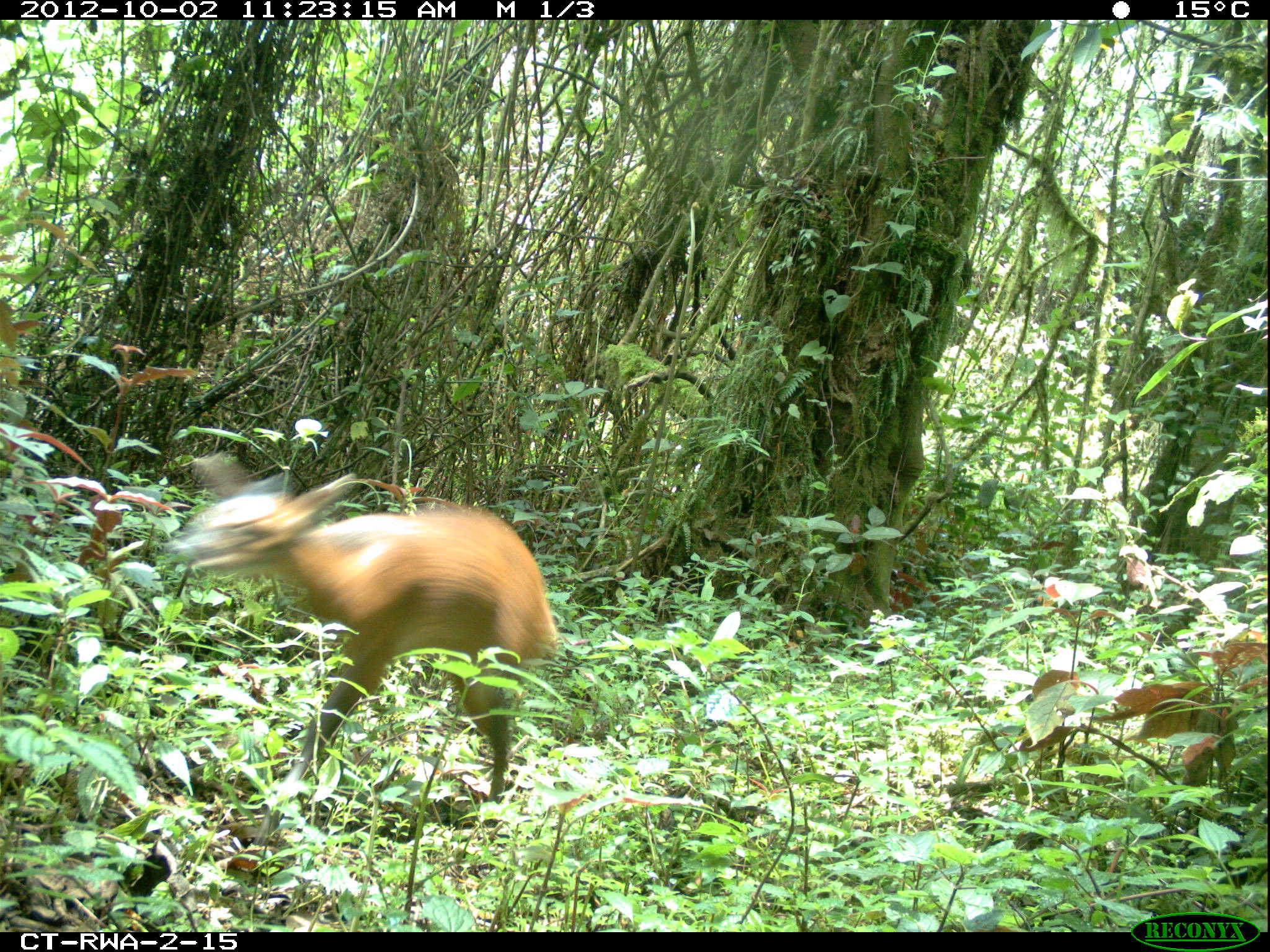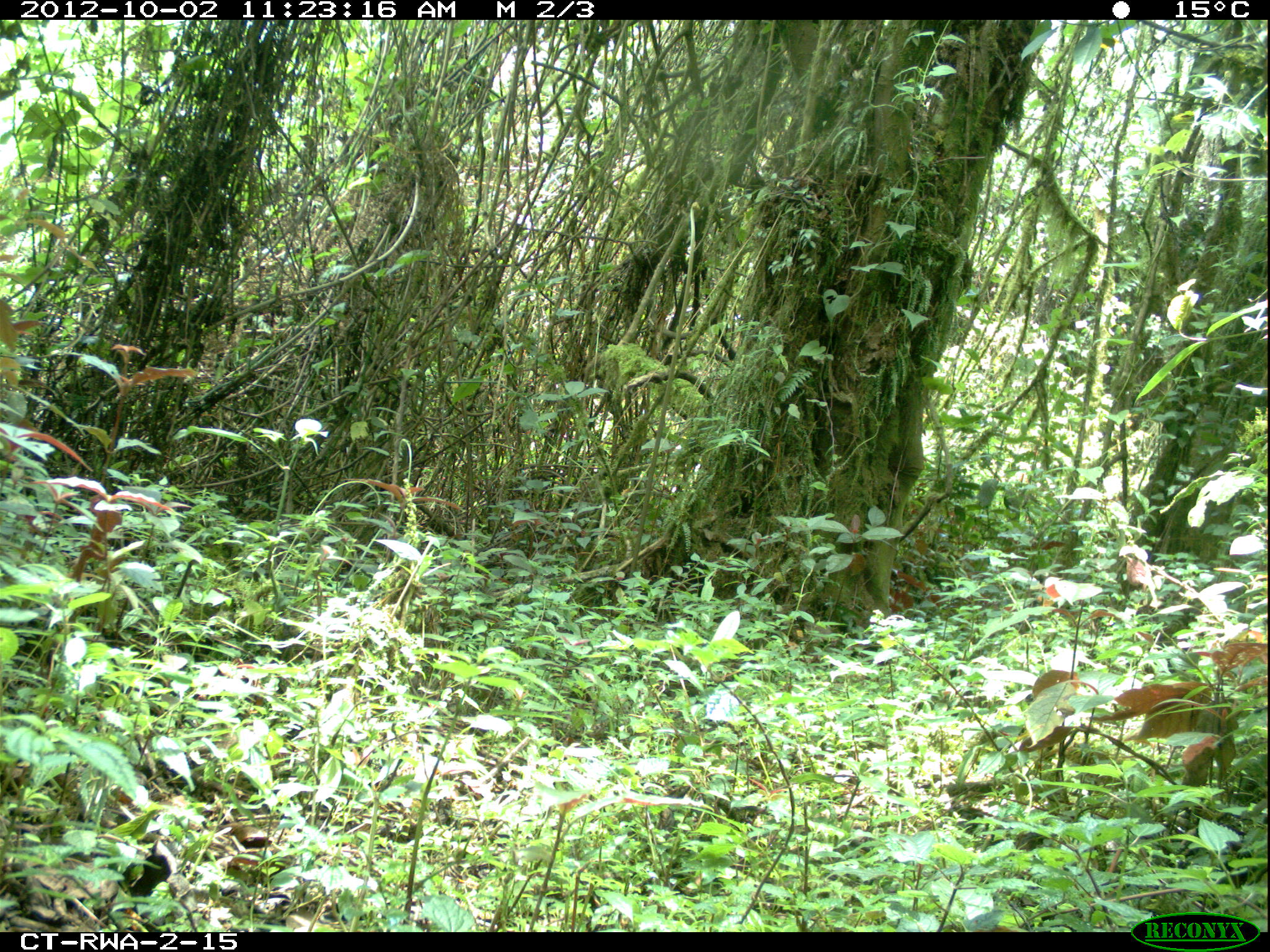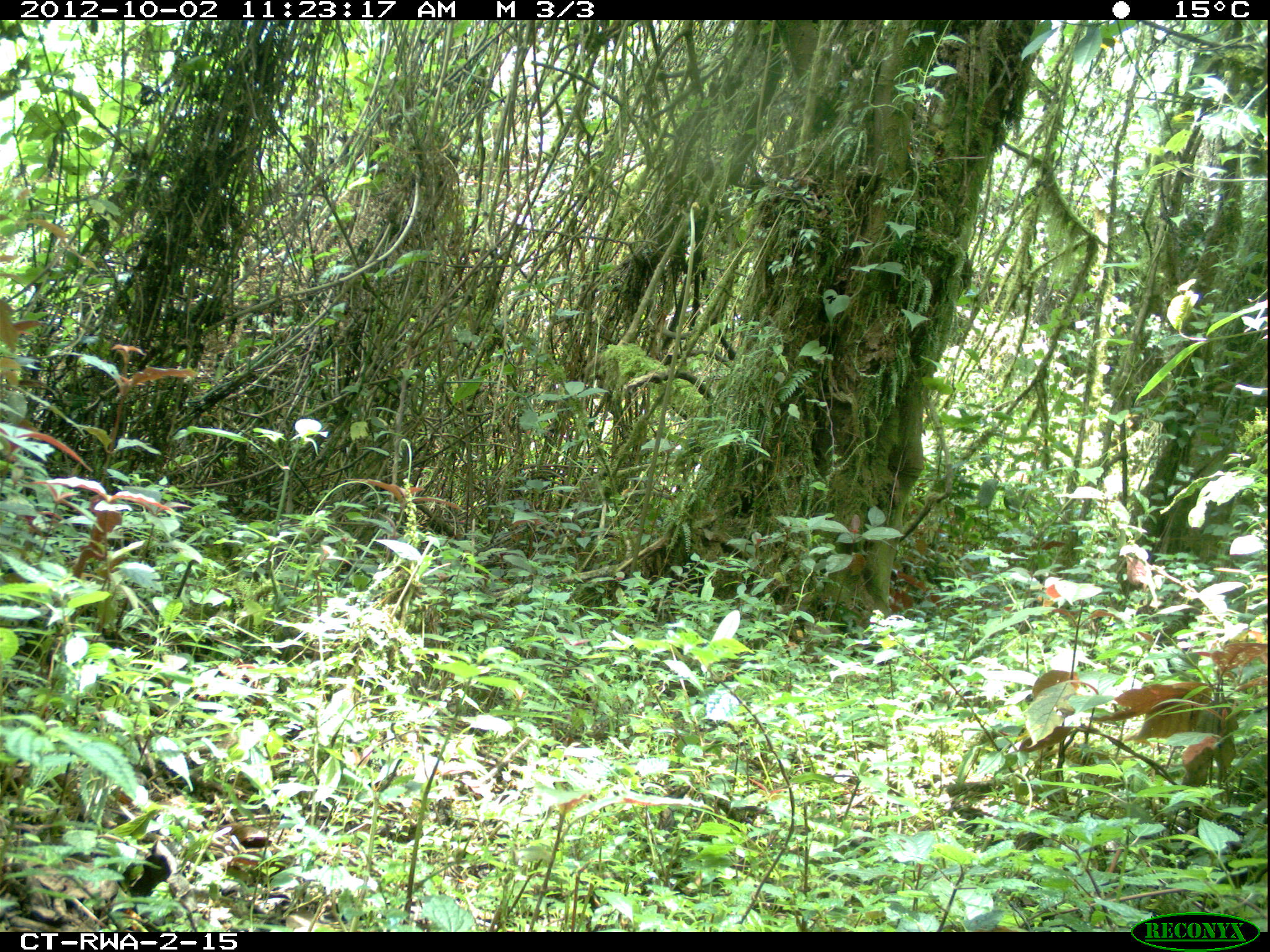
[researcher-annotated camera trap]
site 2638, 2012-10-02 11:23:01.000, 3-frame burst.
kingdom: Animalia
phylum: Chordata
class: Mammalia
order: Artiodactyla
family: Bovidae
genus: Cephalophus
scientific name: Cephalophus nigrifrons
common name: black-fronted duiker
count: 2